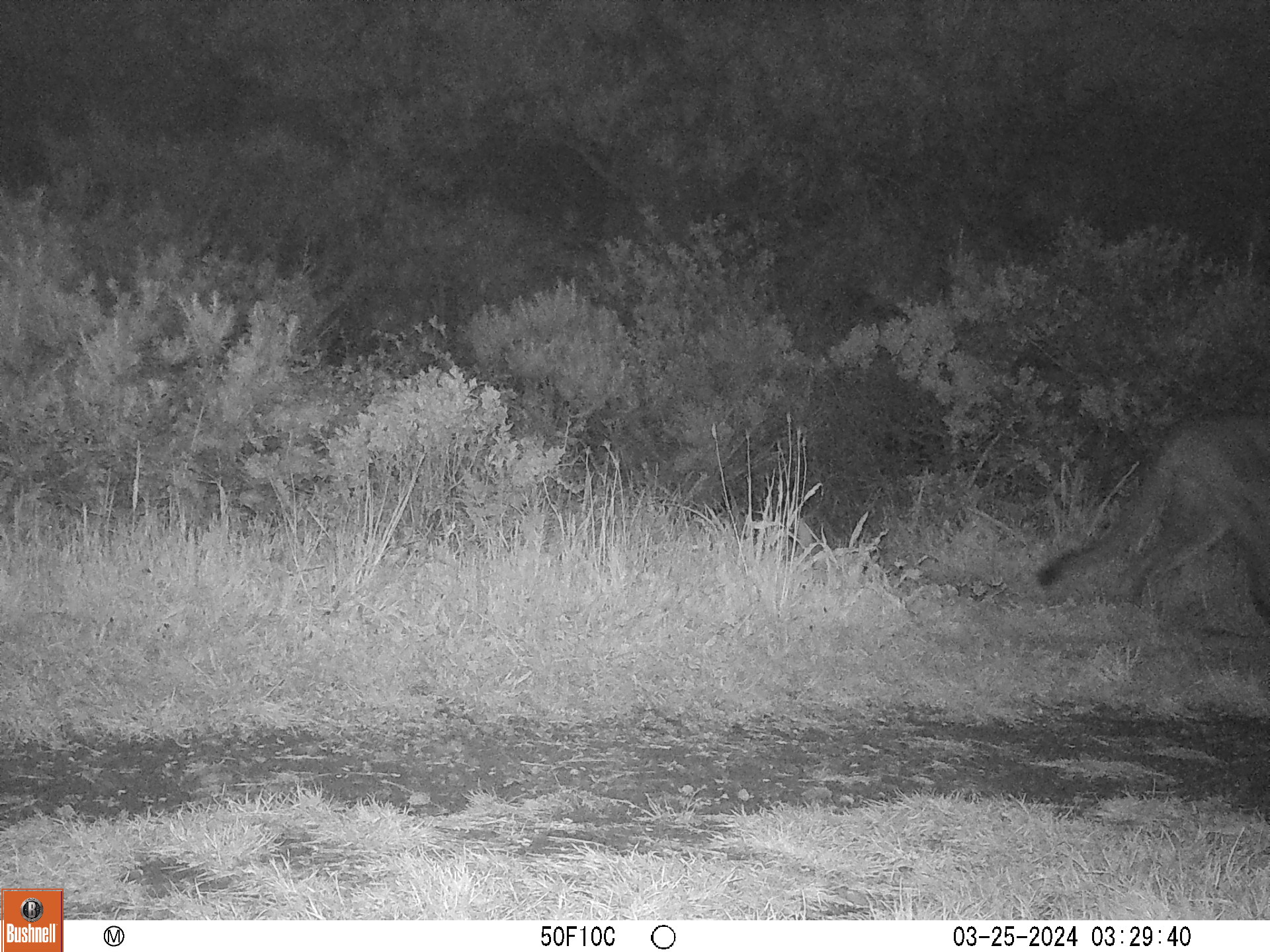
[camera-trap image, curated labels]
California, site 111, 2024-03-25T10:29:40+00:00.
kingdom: Animalia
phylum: Chordata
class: Mammalia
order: Carnivora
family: Felidae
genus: Puma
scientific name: Puma concolor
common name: puma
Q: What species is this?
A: Puma (Puma concolor).